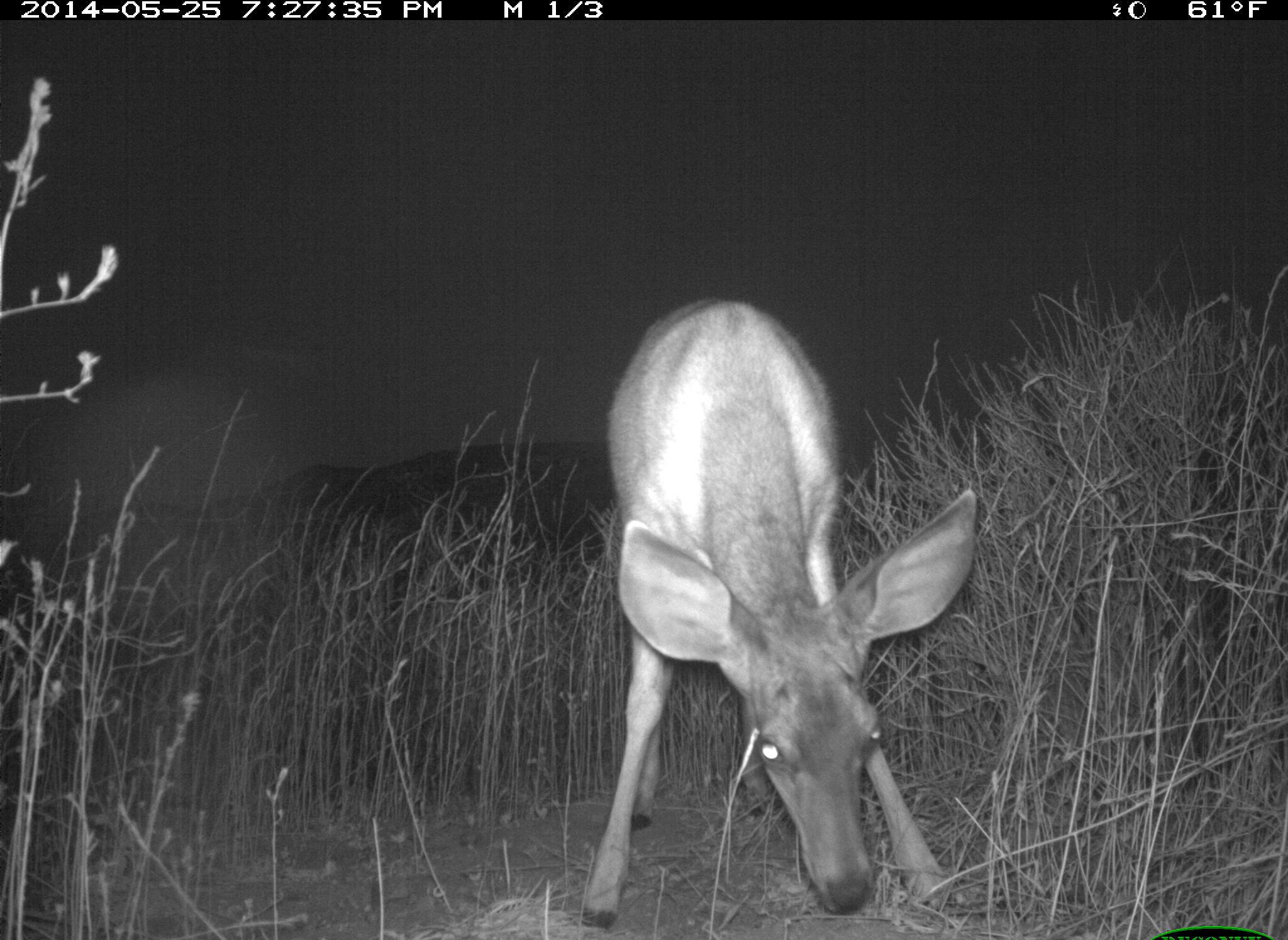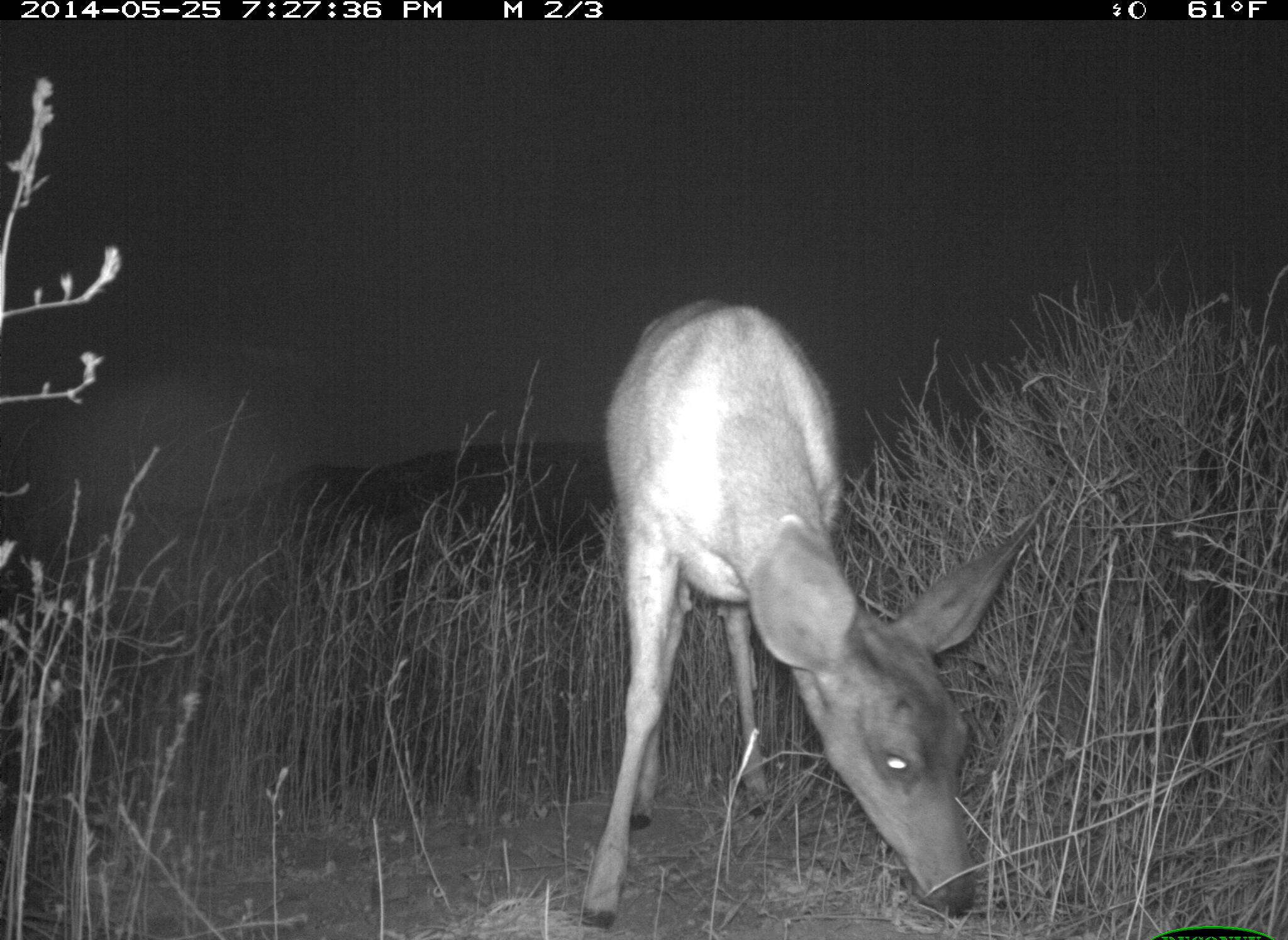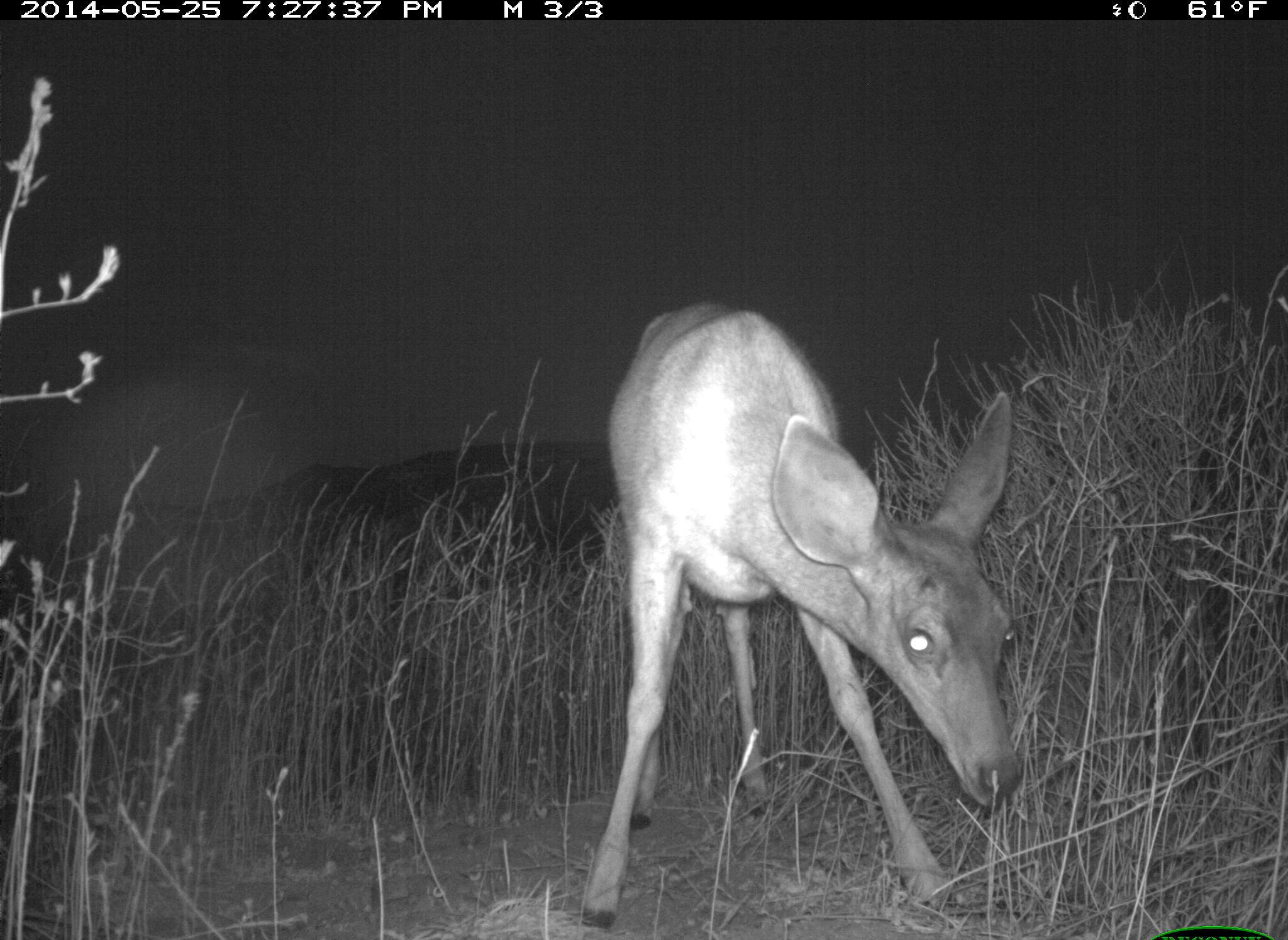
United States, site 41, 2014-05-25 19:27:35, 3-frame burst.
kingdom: Animalia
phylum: Chordata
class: Mammalia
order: Artiodactyla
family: Cervidae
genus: Odocoileus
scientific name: Odocoileus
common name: deer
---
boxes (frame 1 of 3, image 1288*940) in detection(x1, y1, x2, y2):
deer: detection(576, 293, 978, 933)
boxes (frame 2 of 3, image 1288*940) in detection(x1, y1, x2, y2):
deer: detection(576, 292, 1027, 931)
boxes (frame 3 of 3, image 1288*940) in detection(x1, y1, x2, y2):
deer: detection(580, 292, 1021, 930)